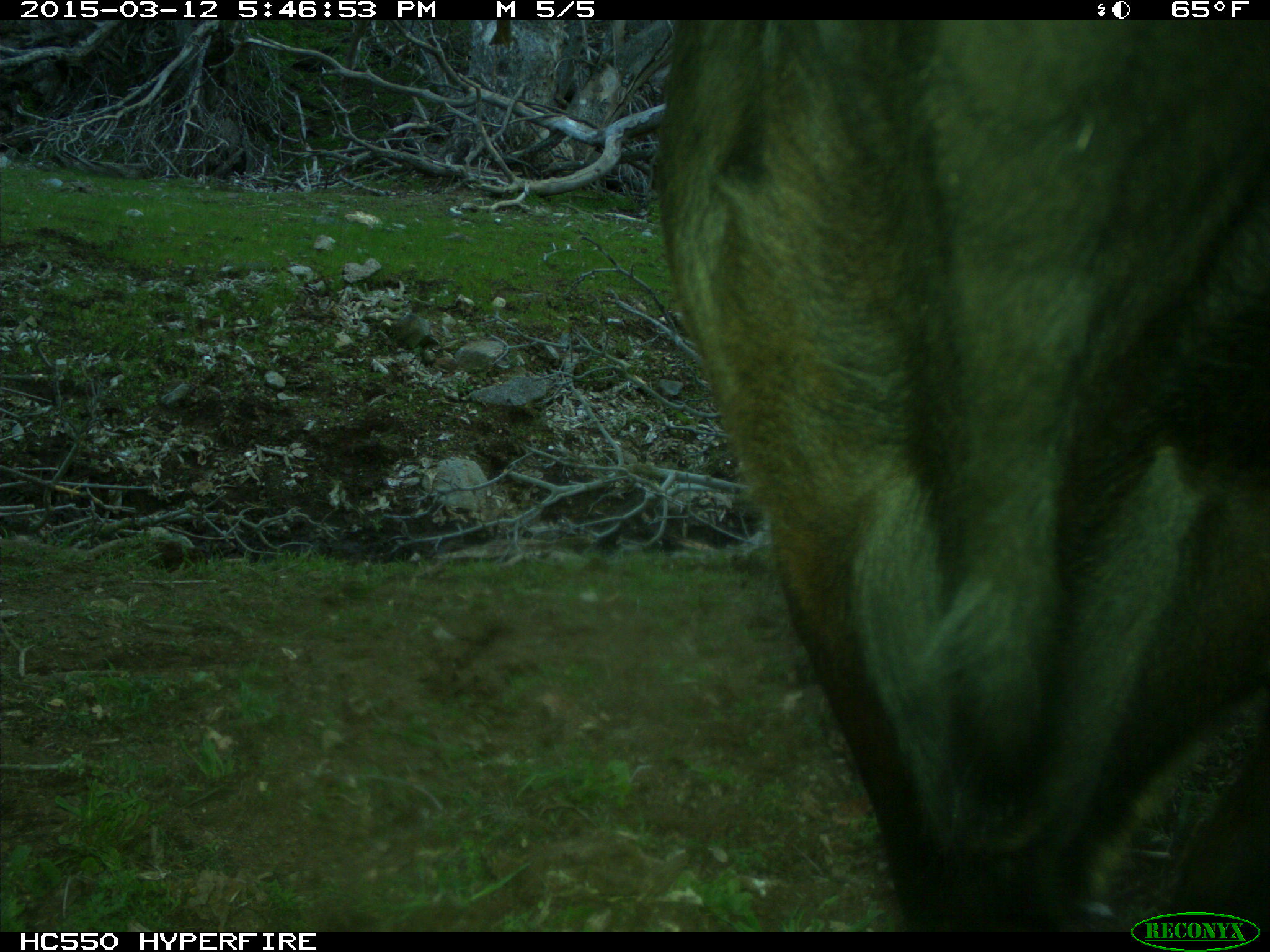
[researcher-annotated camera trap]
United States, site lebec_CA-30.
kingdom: Animalia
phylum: Chordata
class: Mammalia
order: Artiodactyla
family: Bovidae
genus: Bos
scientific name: Bos taurus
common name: domestic cow